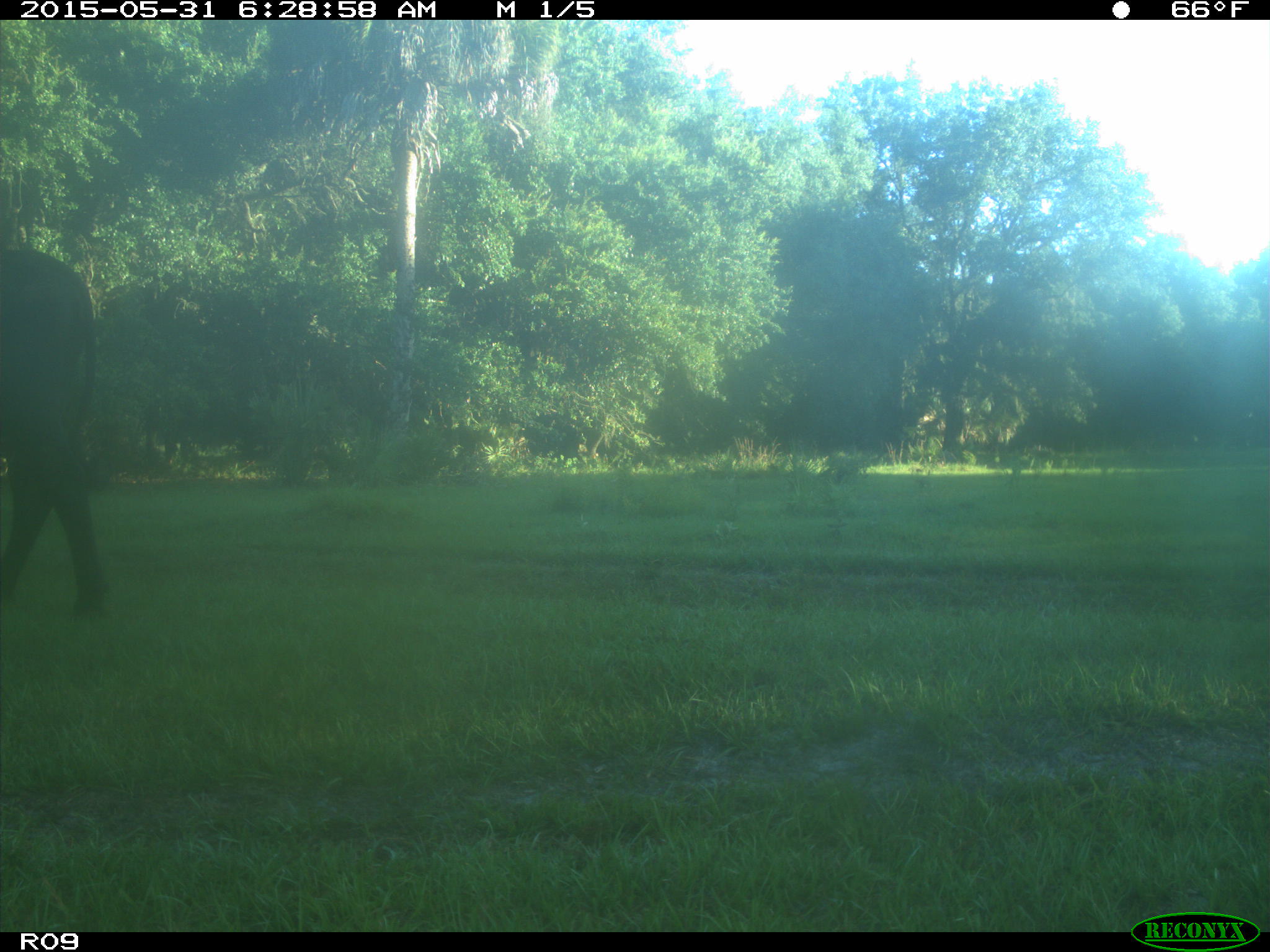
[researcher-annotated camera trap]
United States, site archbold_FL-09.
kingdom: Animalia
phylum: Chordata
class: Mammalia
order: Artiodactyla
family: Bovidae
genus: Bos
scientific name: Bos taurus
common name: domestic cow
Bos taurus (domestic cow).